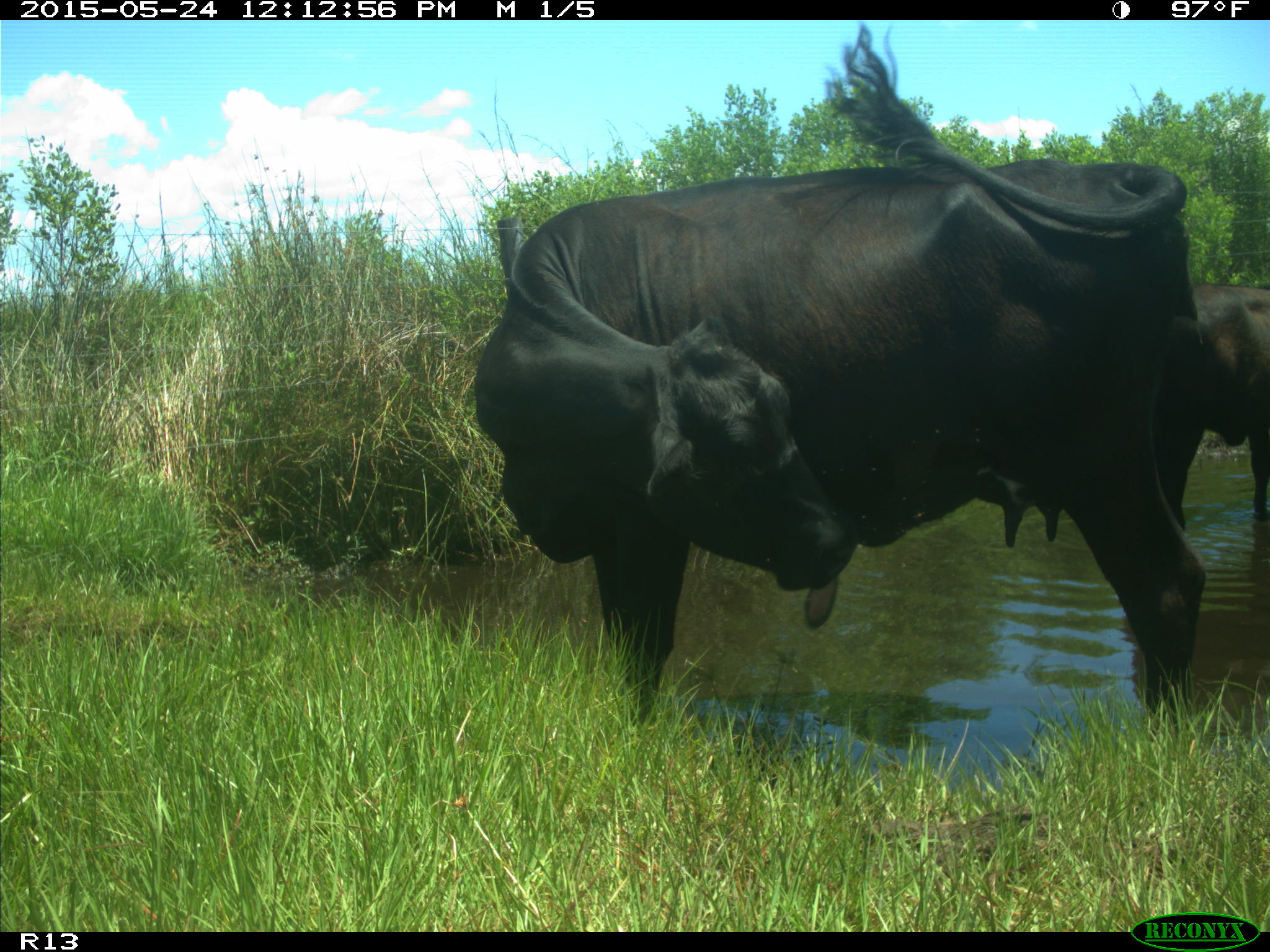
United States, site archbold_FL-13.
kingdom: Animalia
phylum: Chordata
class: Mammalia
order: Artiodactyla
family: Bovidae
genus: Bos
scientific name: Bos taurus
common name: domestic cow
Bos taurus (domestic cow).